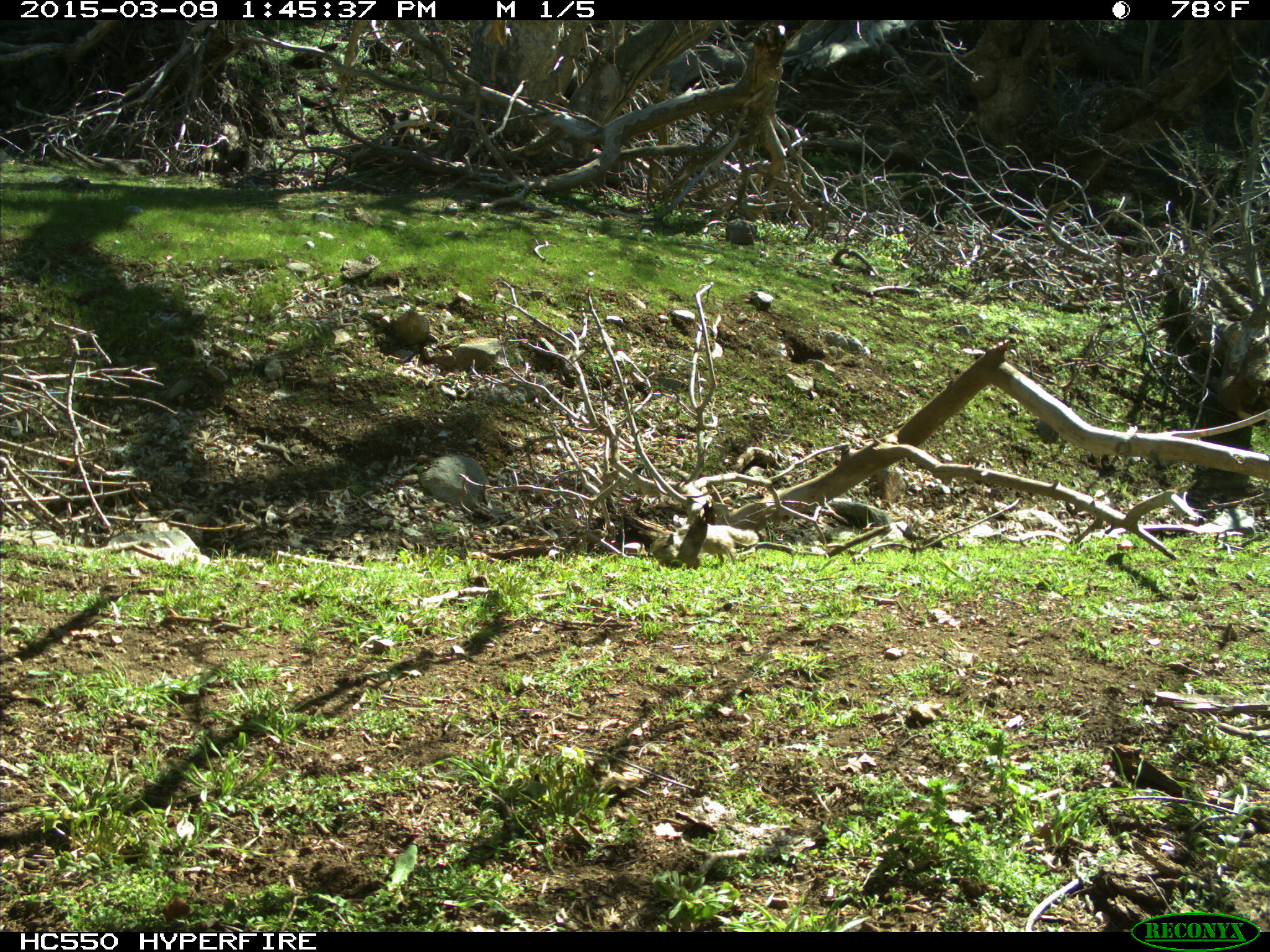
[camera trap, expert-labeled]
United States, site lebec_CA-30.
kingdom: Animalia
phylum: Chordata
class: Mammalia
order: Rodentia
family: Sciuridae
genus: Otospermophilus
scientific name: Otospermophilus beecheyi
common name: california ground squirrel